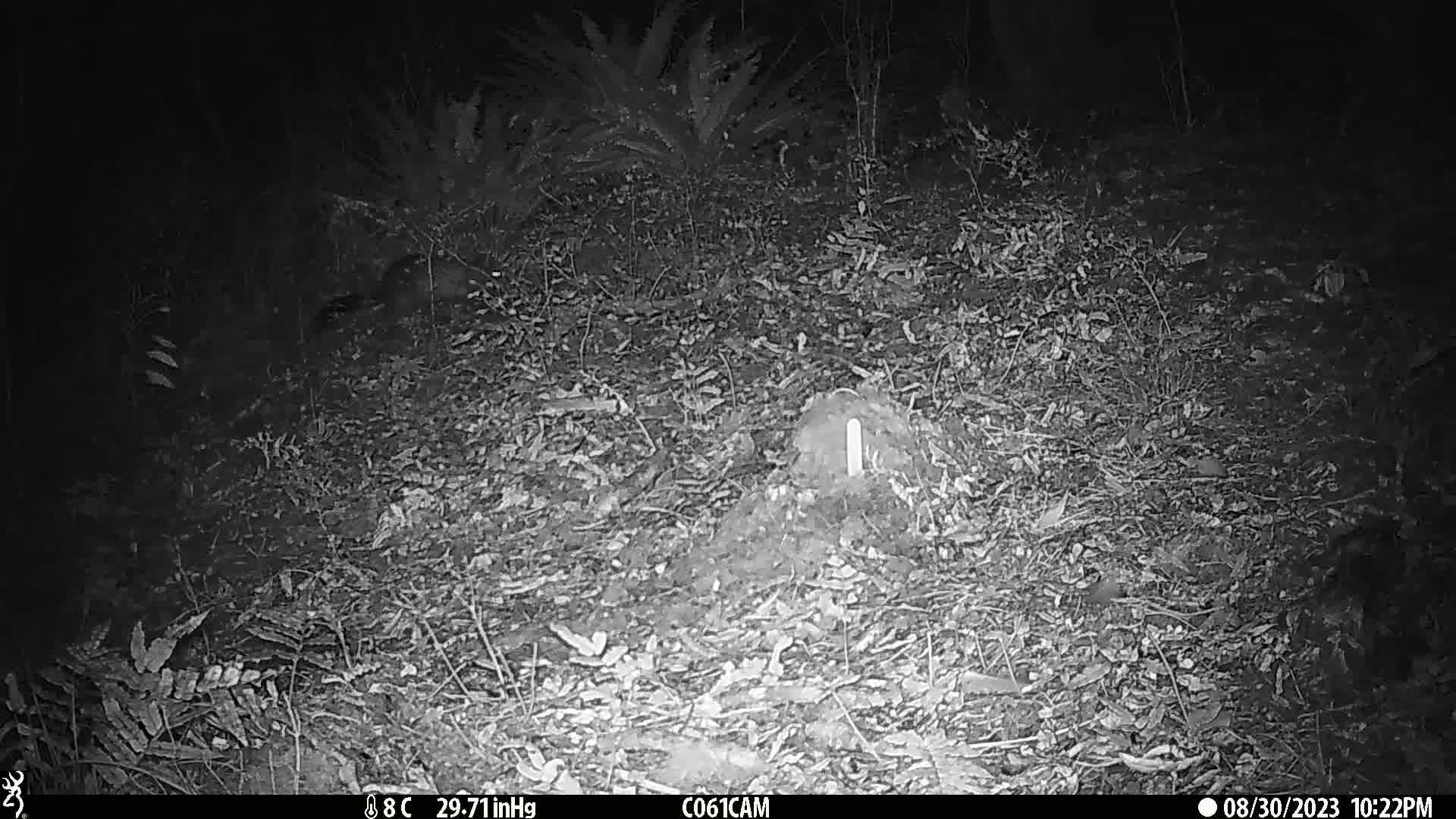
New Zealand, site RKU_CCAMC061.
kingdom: Animalia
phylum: Chordata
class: Mammalia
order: Diprotodontia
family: Phalangeridae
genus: Trichosurus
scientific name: Trichosurus vulpecula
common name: common brushtail possum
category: possum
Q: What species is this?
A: Possum (common brushtail possum) (Trichosurus vulpecula).